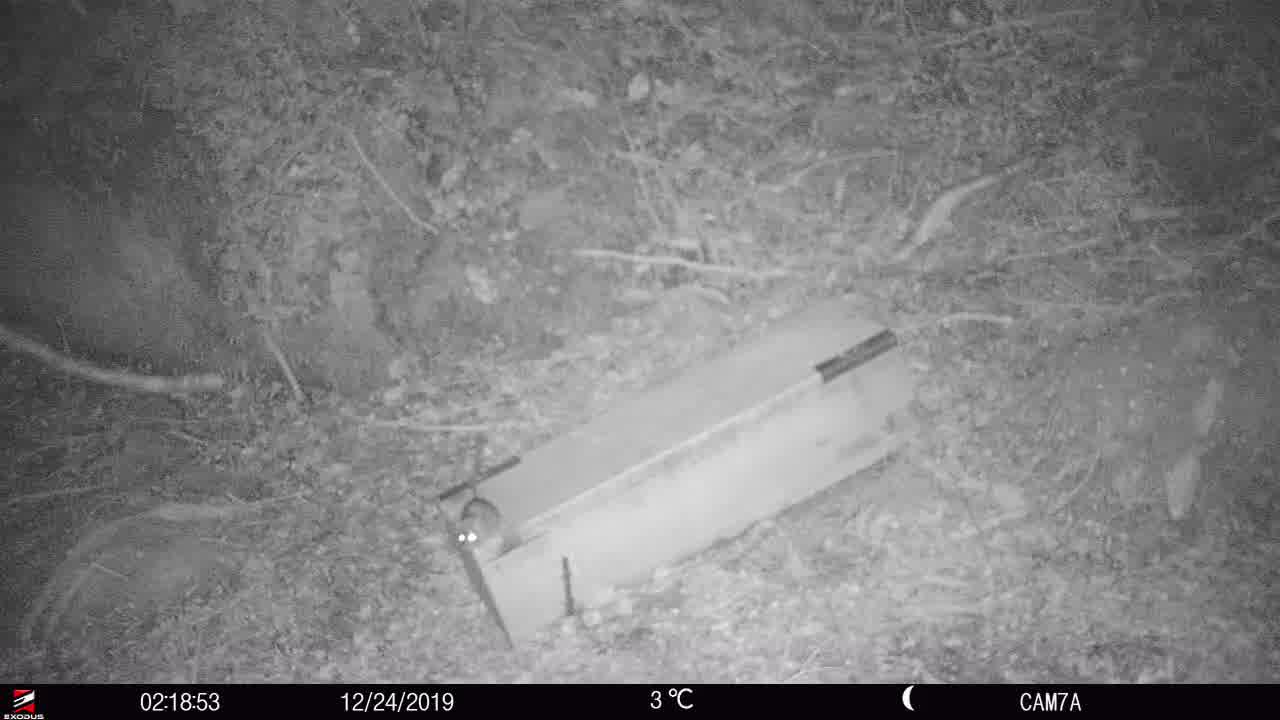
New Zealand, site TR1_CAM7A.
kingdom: Animalia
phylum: Chordata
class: Mammalia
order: Rodentia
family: Muridae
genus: Rattus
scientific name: Rattus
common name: rat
Rat (Rattus).